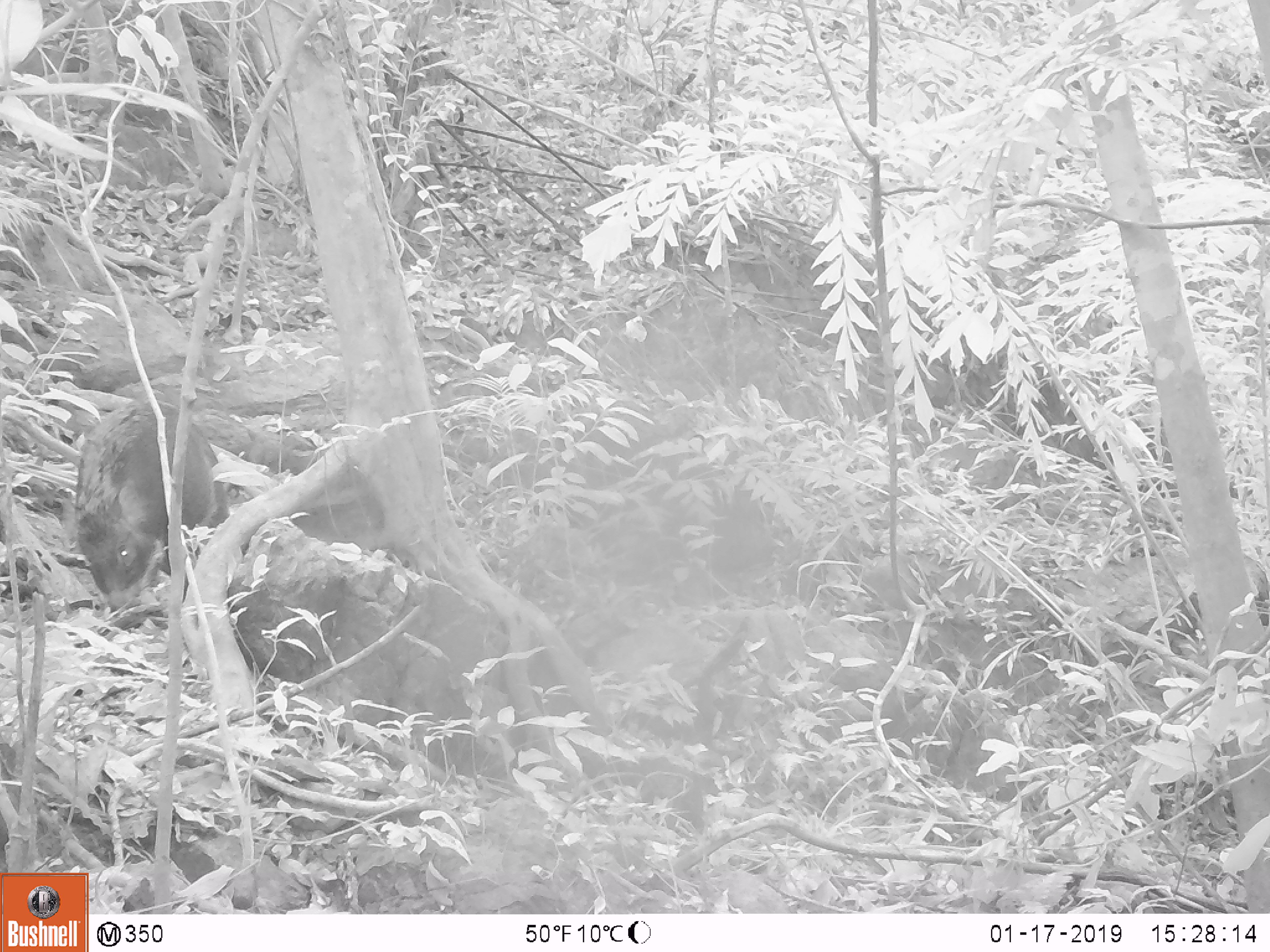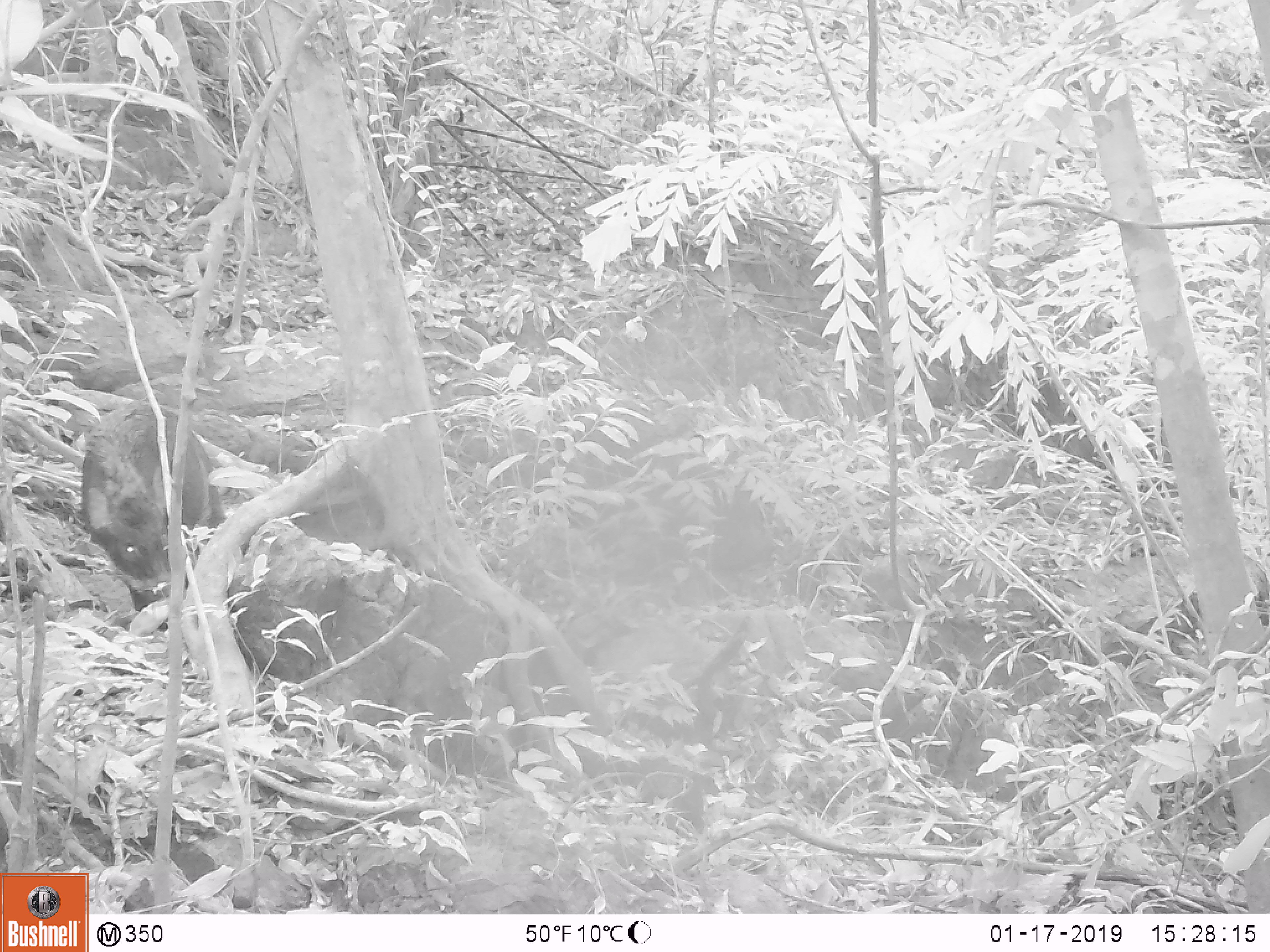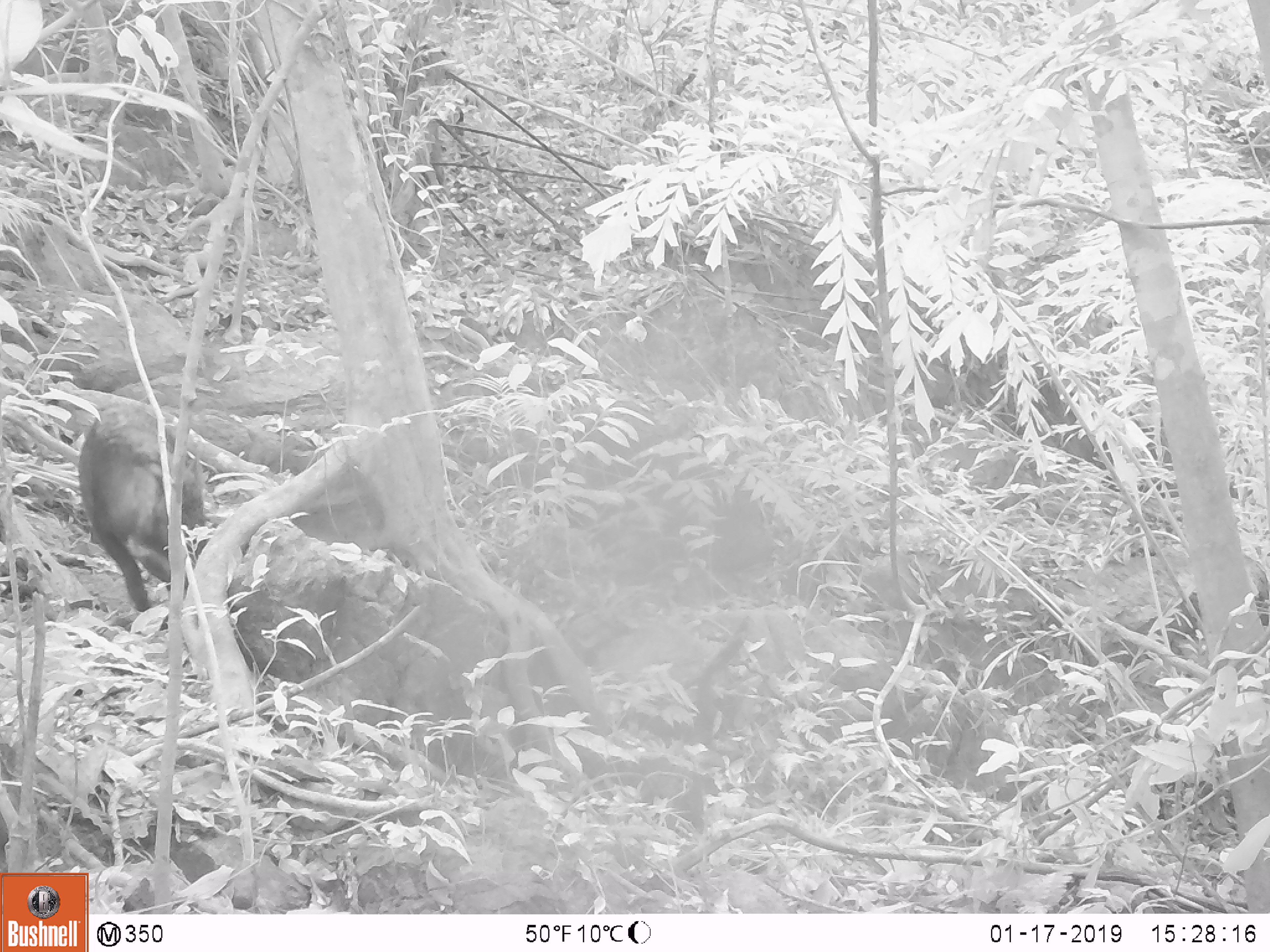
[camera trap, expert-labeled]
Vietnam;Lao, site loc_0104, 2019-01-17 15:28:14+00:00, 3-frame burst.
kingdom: Animalia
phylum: Chordata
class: Mammalia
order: Artiodactyla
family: Suidae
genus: Sus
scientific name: Sus scrofa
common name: eurasian wild pig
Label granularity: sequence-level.